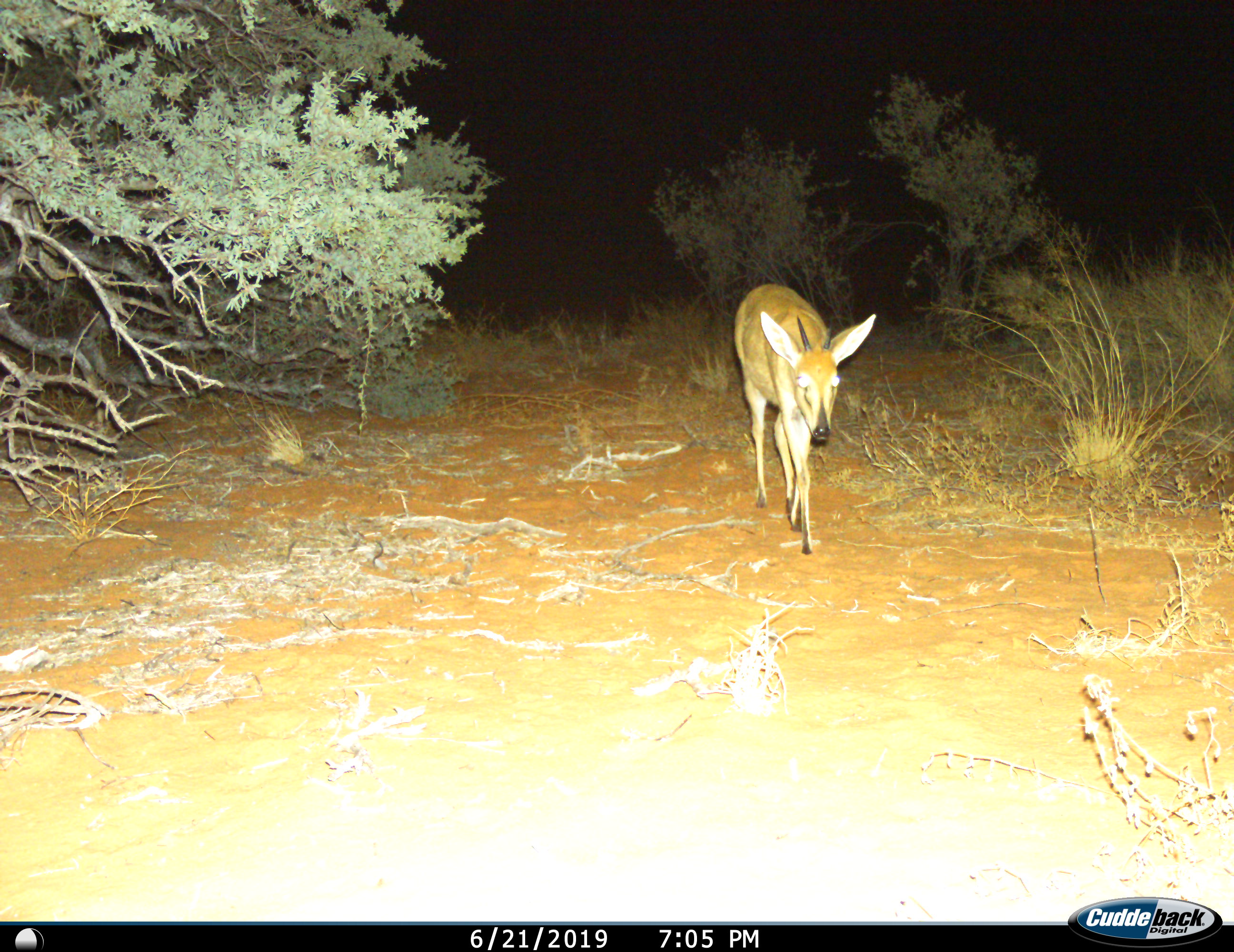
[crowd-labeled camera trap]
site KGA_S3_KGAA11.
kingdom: Animalia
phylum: Chordata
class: Mammalia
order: Artiodactyla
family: Bovidae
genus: Sylvicapra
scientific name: Sylvicapra grimmia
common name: common duiker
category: duikercommongrey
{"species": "duikercommongrey (common duiker) (Sylvicapra grimmia)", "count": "1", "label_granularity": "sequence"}